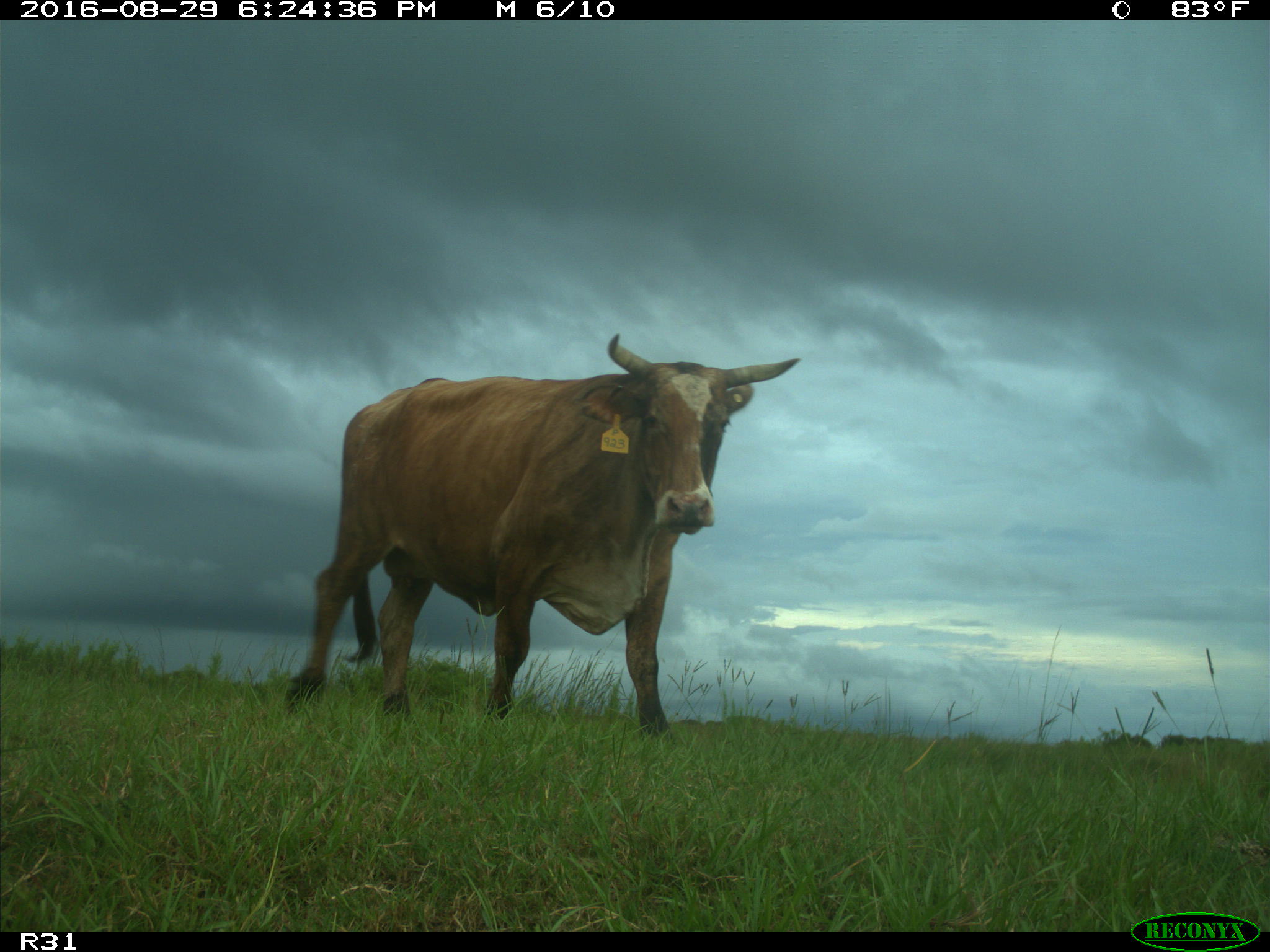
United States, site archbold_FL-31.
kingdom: Animalia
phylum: Chordata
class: Mammalia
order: Artiodactyla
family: Bovidae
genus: Bos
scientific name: Bos taurus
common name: domestic cow